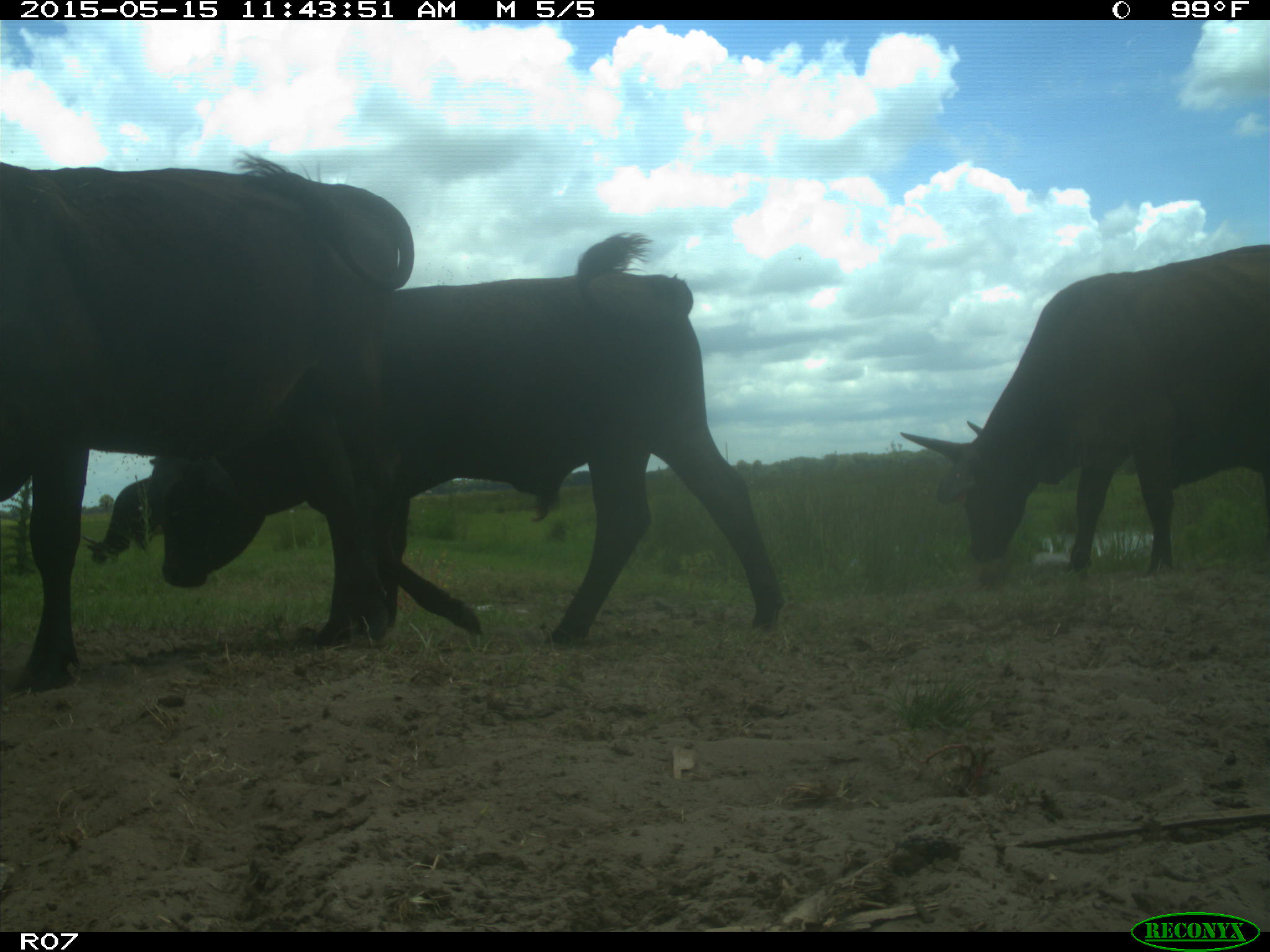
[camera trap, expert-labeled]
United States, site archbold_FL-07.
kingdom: Animalia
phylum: Chordata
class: Mammalia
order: Artiodactyla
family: Bovidae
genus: Bos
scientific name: Bos taurus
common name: domestic cow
Bos taurus (domestic cow).